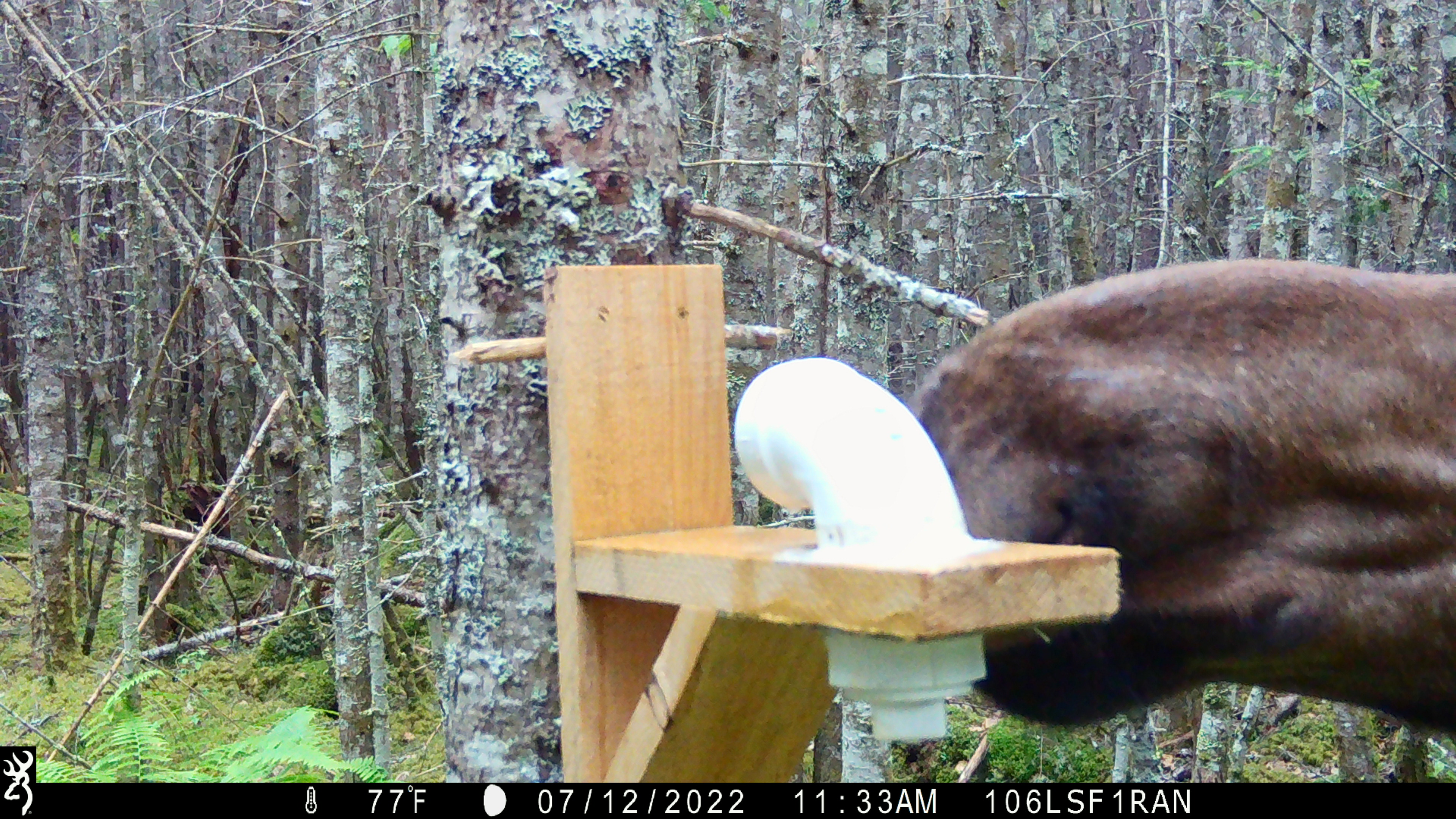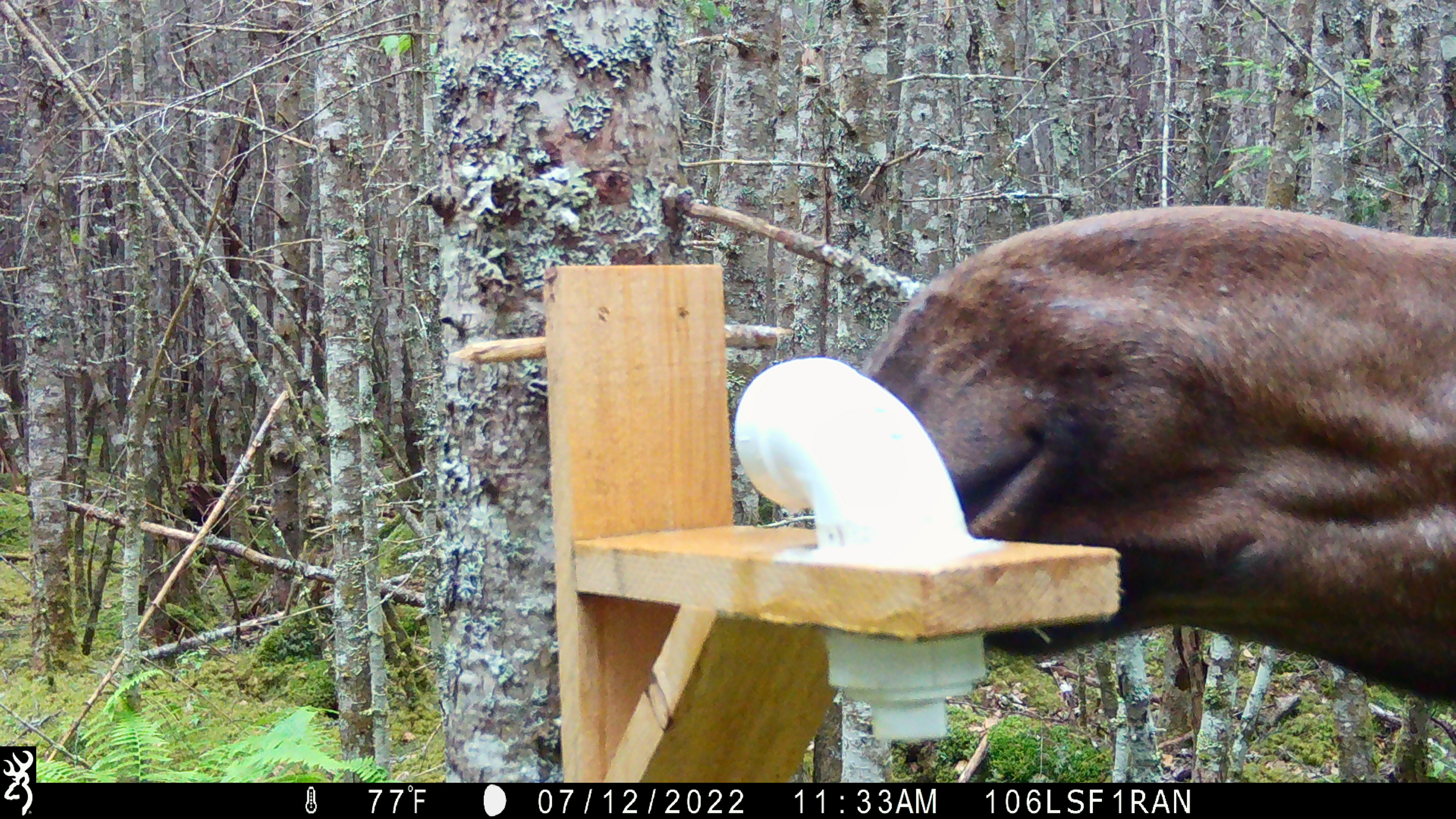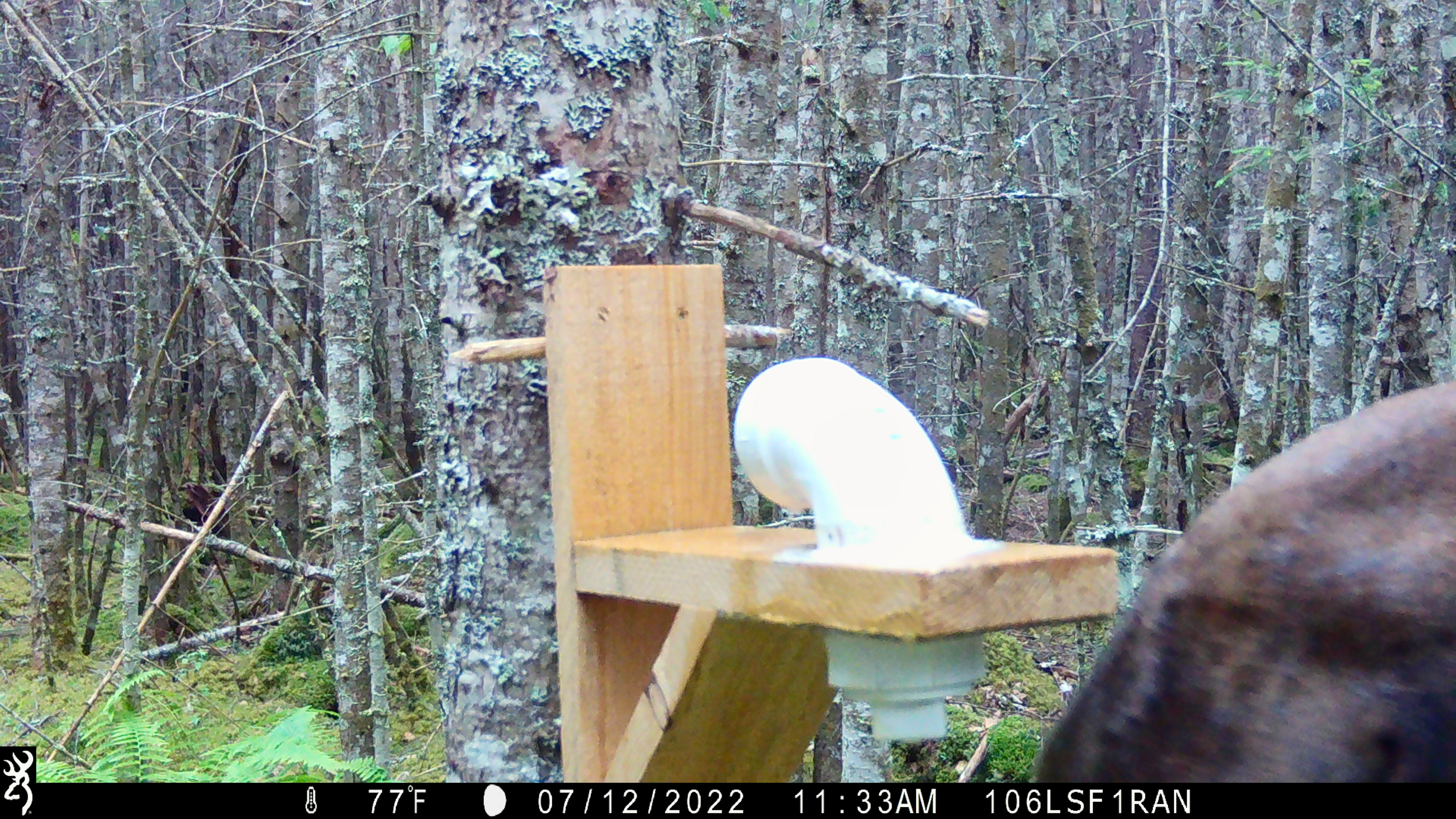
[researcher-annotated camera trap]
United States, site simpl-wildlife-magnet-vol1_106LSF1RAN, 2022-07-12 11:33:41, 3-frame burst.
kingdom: Animalia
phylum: Chordata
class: Mammalia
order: Artiodactyla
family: Cervidae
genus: Alces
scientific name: Alces alces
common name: moose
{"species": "moose (Alces alces)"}